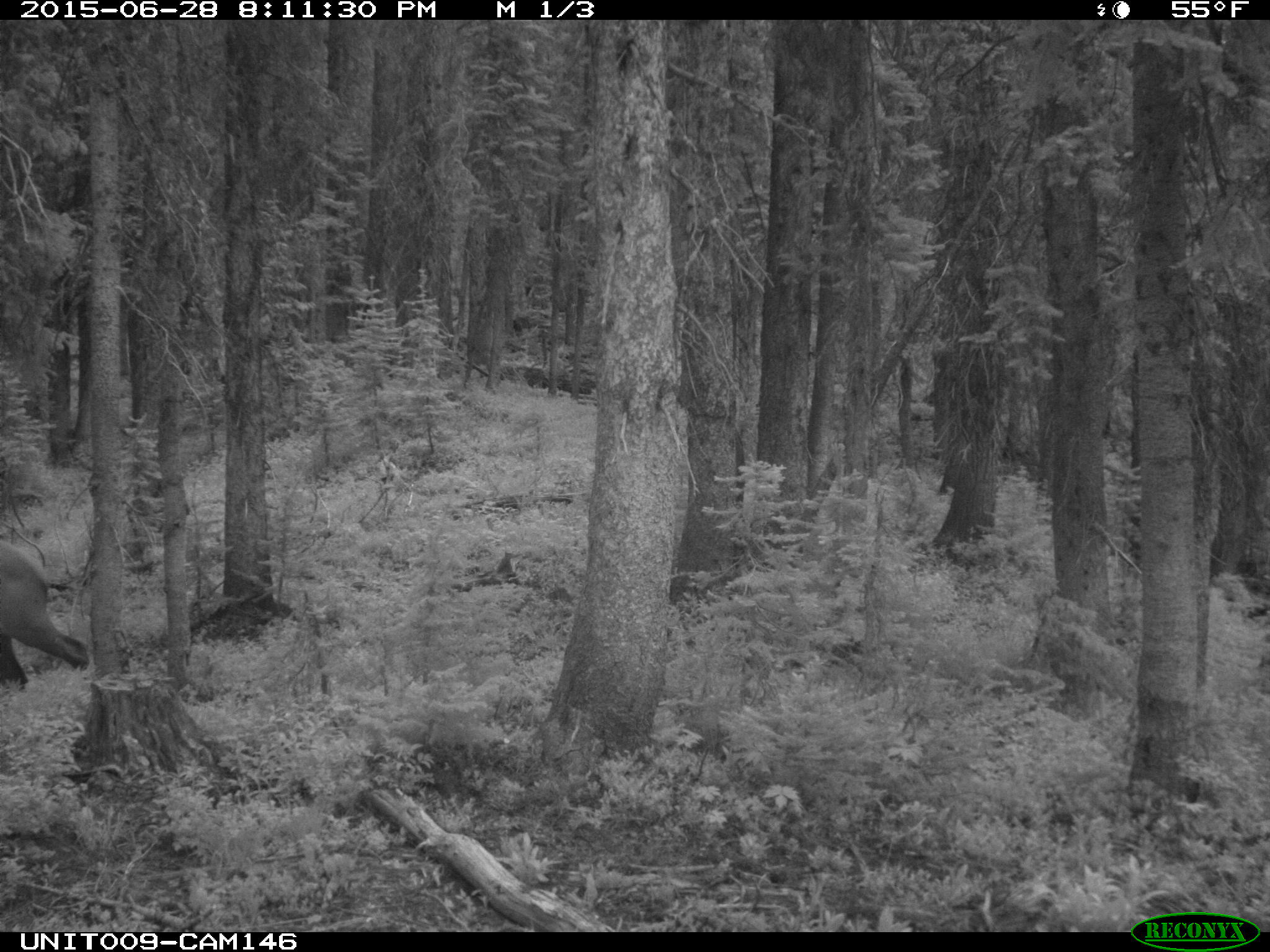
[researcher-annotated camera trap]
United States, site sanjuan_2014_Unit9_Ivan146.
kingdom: Animalia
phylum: Chordata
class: Mammalia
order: Artiodactyla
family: Cervidae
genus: Cervus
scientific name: Cervus elaphus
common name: red deer